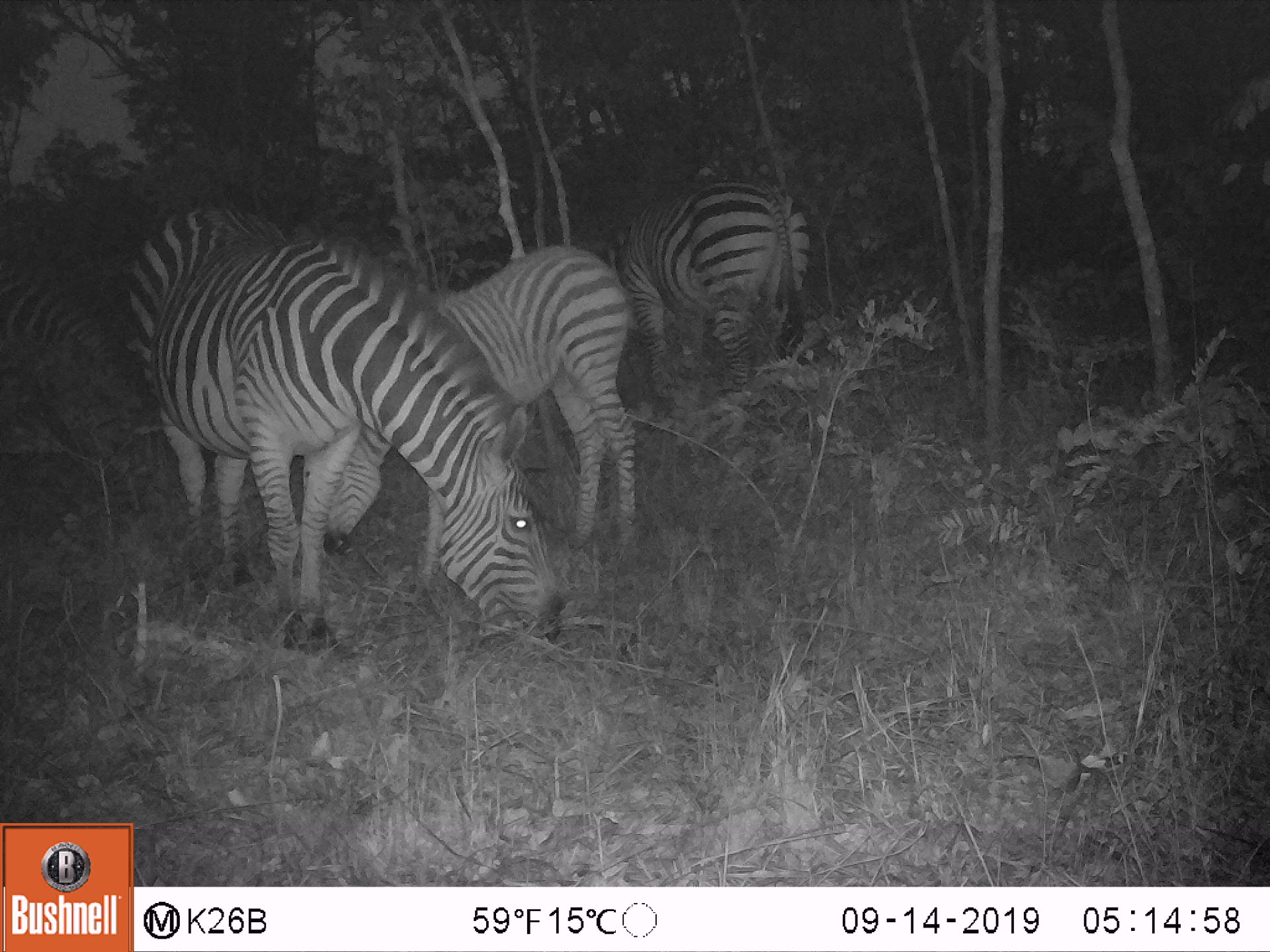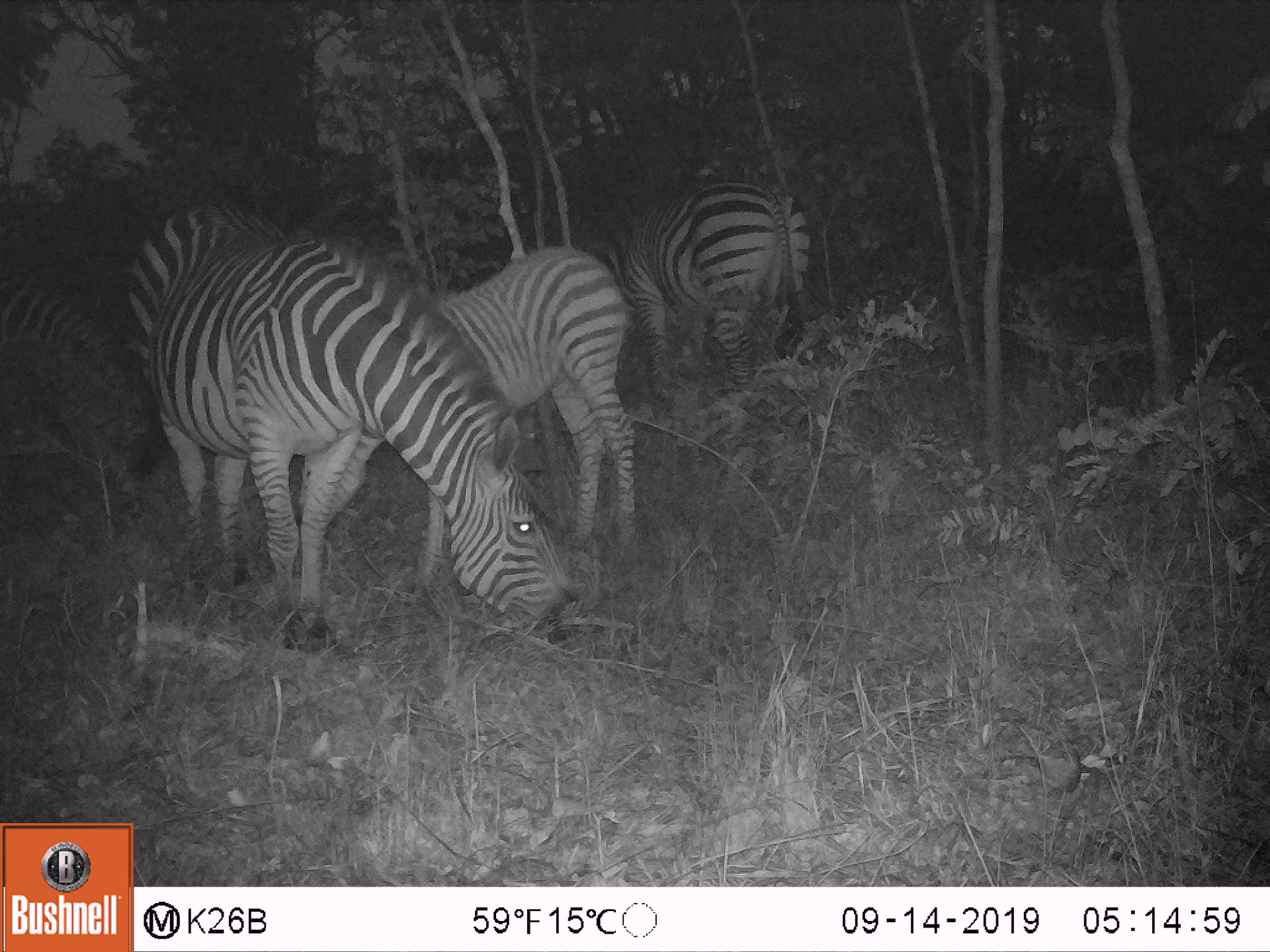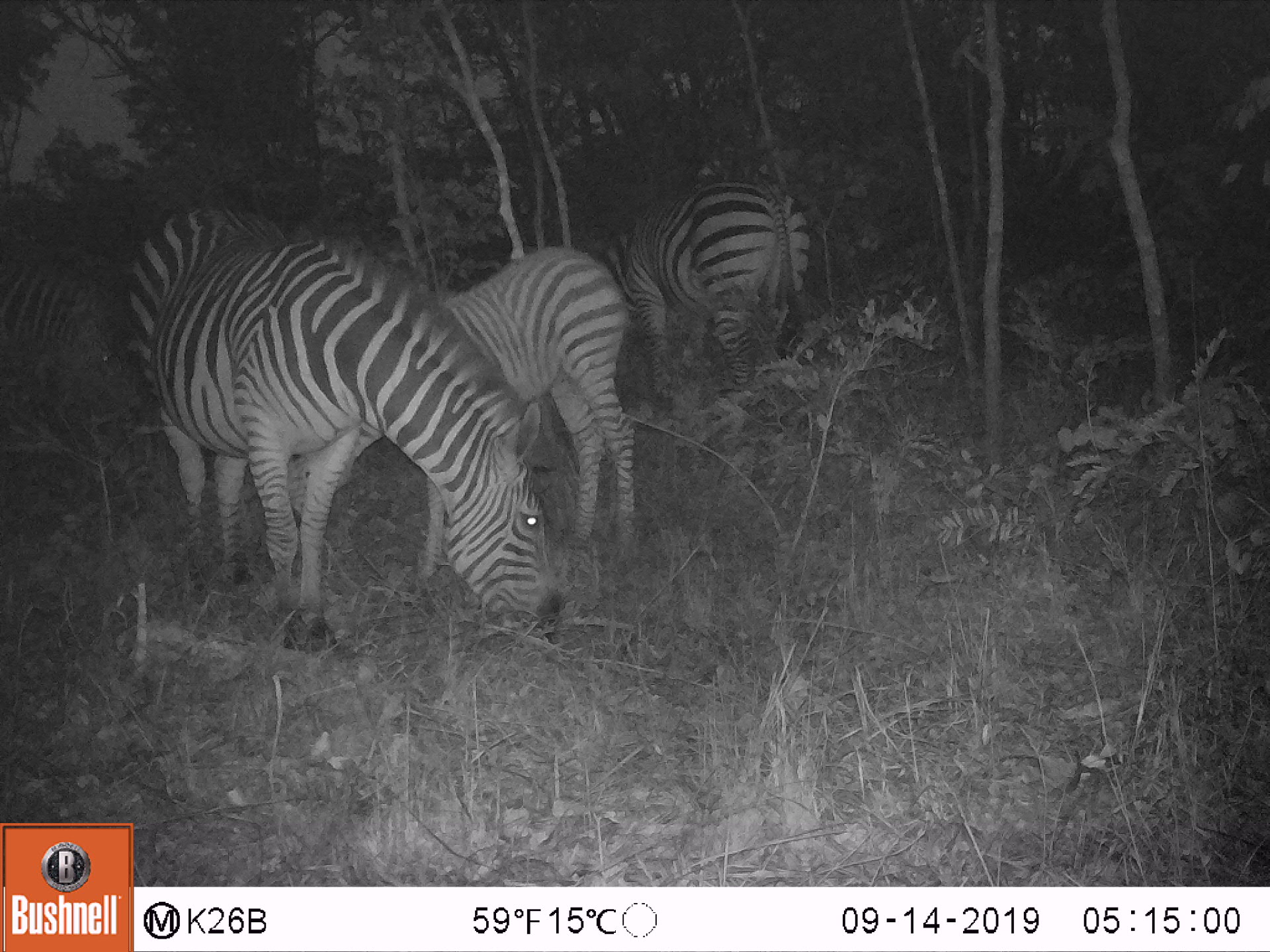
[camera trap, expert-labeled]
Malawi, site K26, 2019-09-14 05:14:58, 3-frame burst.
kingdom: Animalia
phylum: Chordata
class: Mammalia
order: Perissodactyla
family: Equidae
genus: Equus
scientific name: Equus quagga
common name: plains zebra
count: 4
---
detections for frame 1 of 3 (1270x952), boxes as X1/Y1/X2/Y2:
plains zebra: 123/197/571/655; 321/239/639/561; 608/171/819/403; 0/261/118/396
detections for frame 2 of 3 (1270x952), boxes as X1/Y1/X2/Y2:
plains zebra: 113/201/584/657; 300/233/634/555; 596/174/816/411; 0/258/126/432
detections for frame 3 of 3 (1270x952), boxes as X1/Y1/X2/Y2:
plains zebra: 118/204/565/658; 292/245/637/587; 591/175/811/411; 2/231/127/389